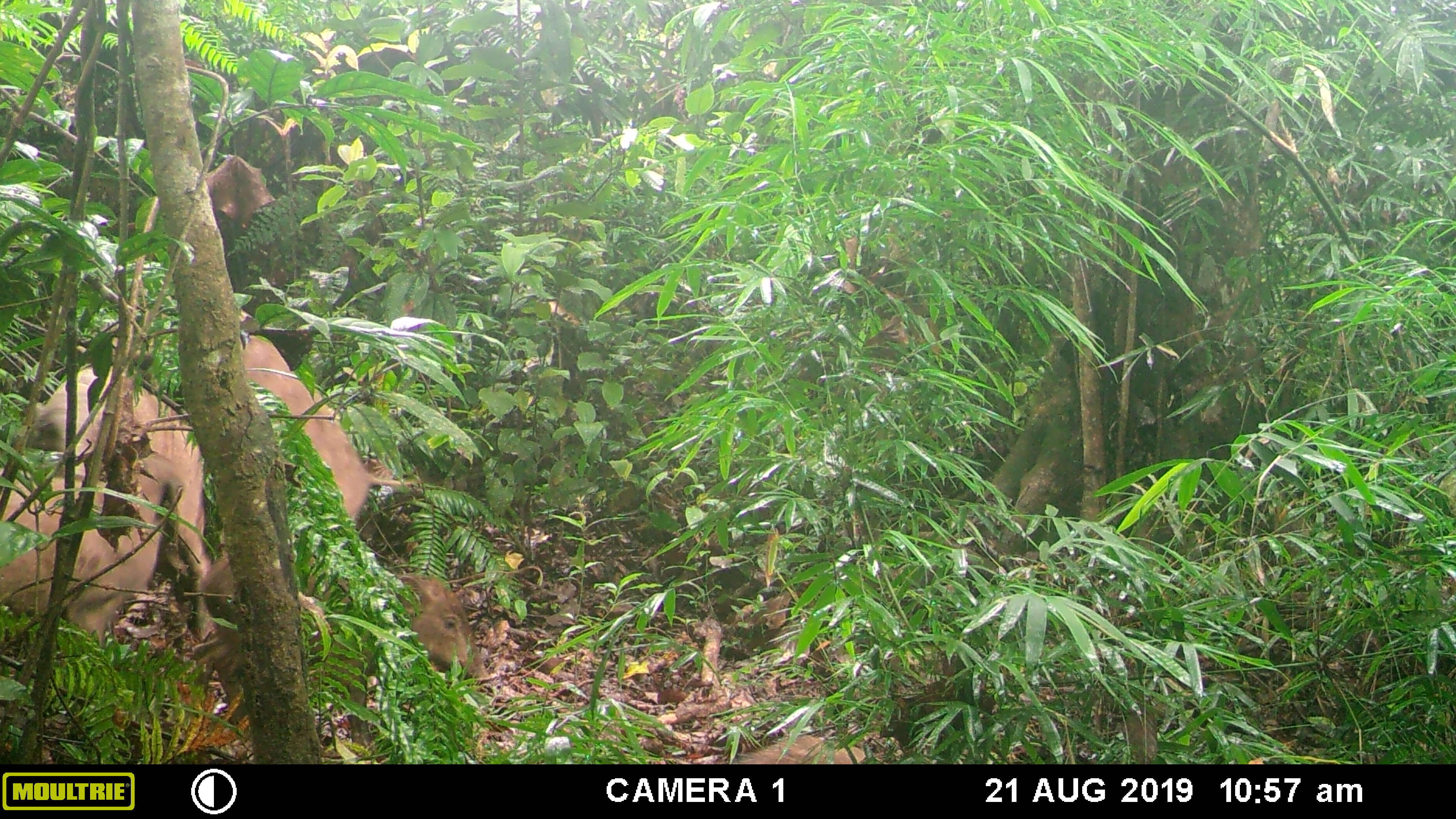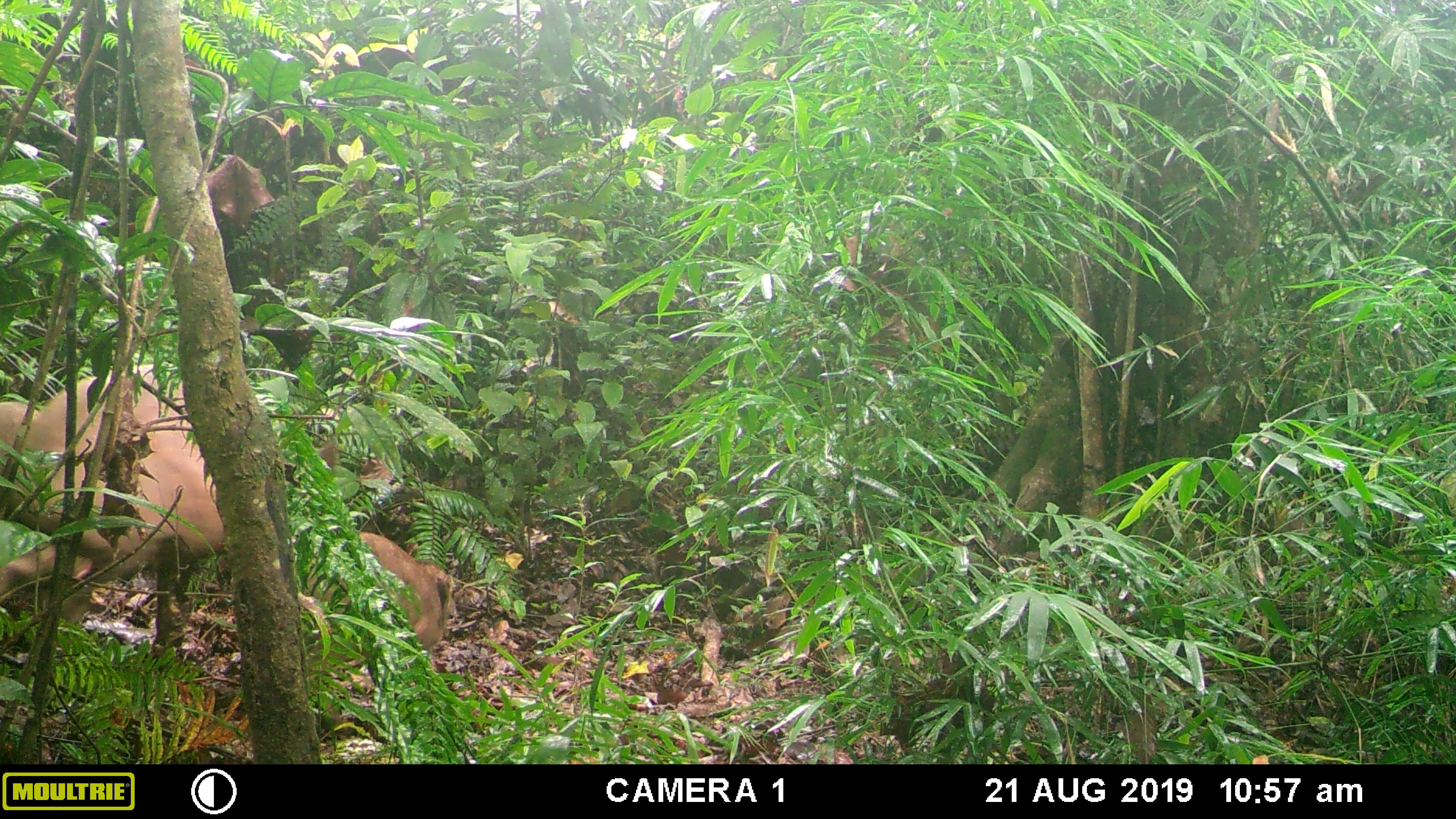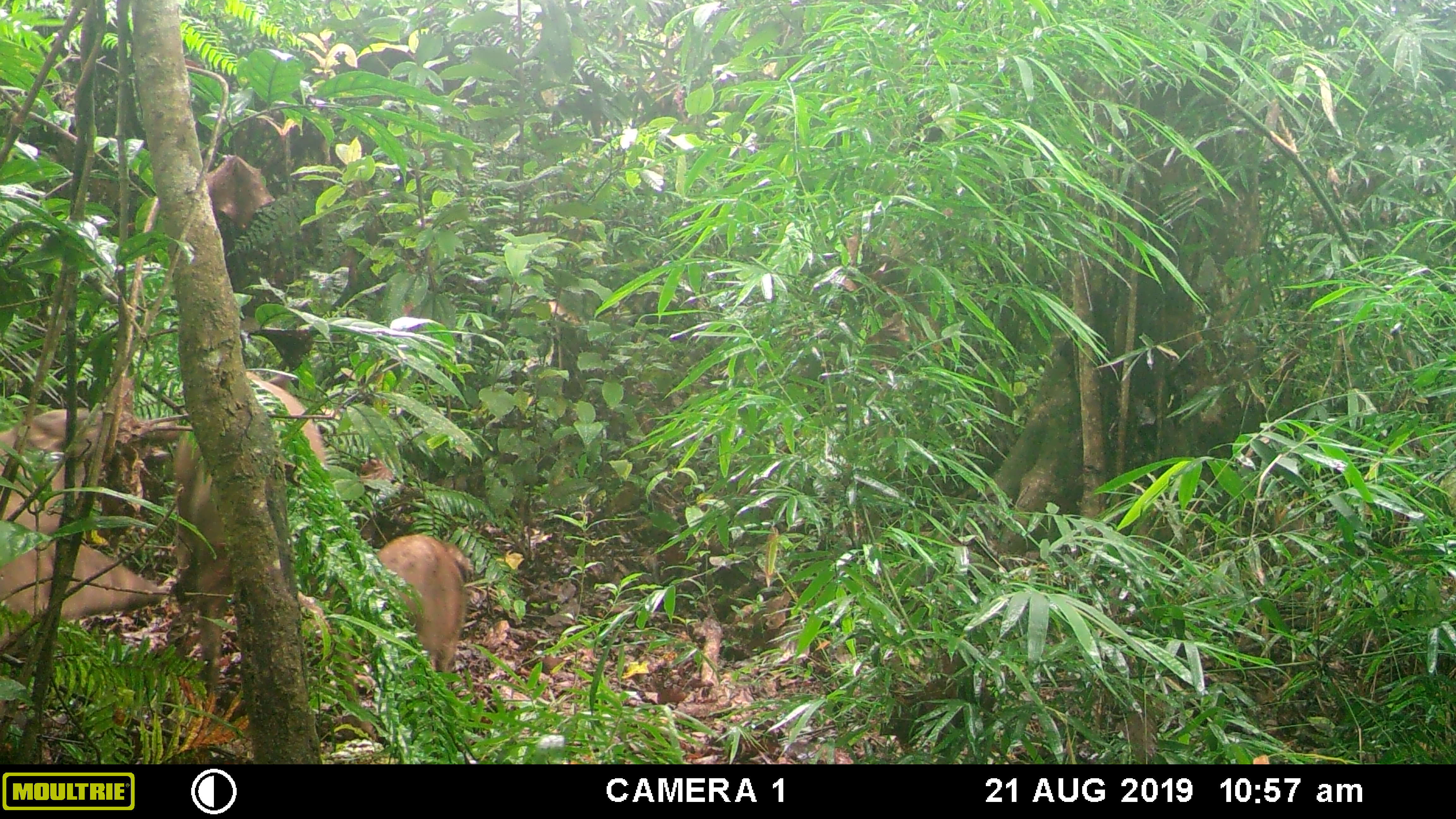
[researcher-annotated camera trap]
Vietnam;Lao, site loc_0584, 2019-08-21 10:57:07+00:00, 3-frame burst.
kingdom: Animalia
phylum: Chordata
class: Mammalia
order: Artiodactyla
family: Suidae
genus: Sus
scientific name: Sus scrofa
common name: eurasian wild pig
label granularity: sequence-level